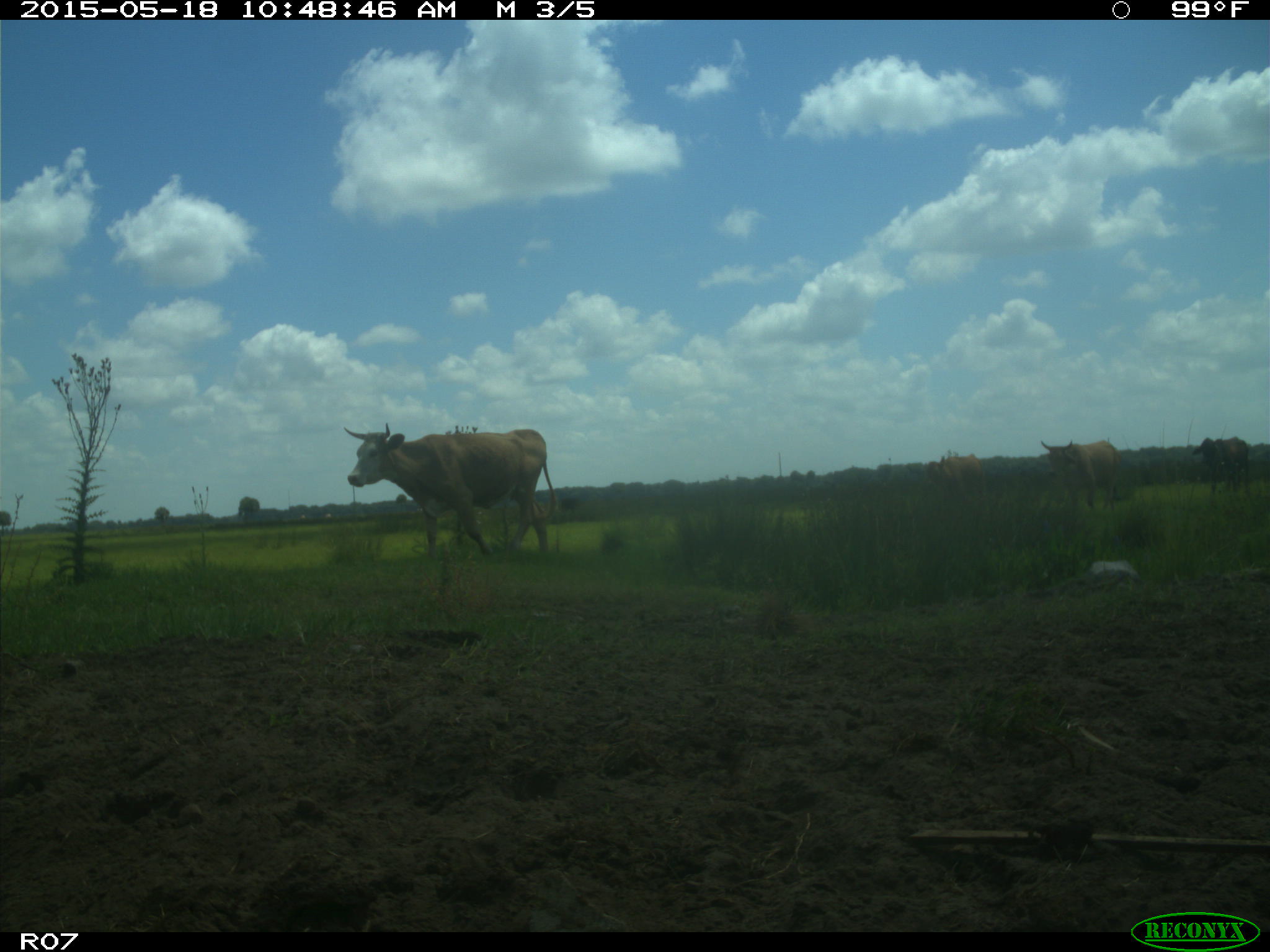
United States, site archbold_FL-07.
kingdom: Animalia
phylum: Chordata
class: Mammalia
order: Artiodactyla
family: Bovidae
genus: Bos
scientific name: Bos taurus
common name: domestic cow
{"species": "Bos taurus (domestic cow)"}